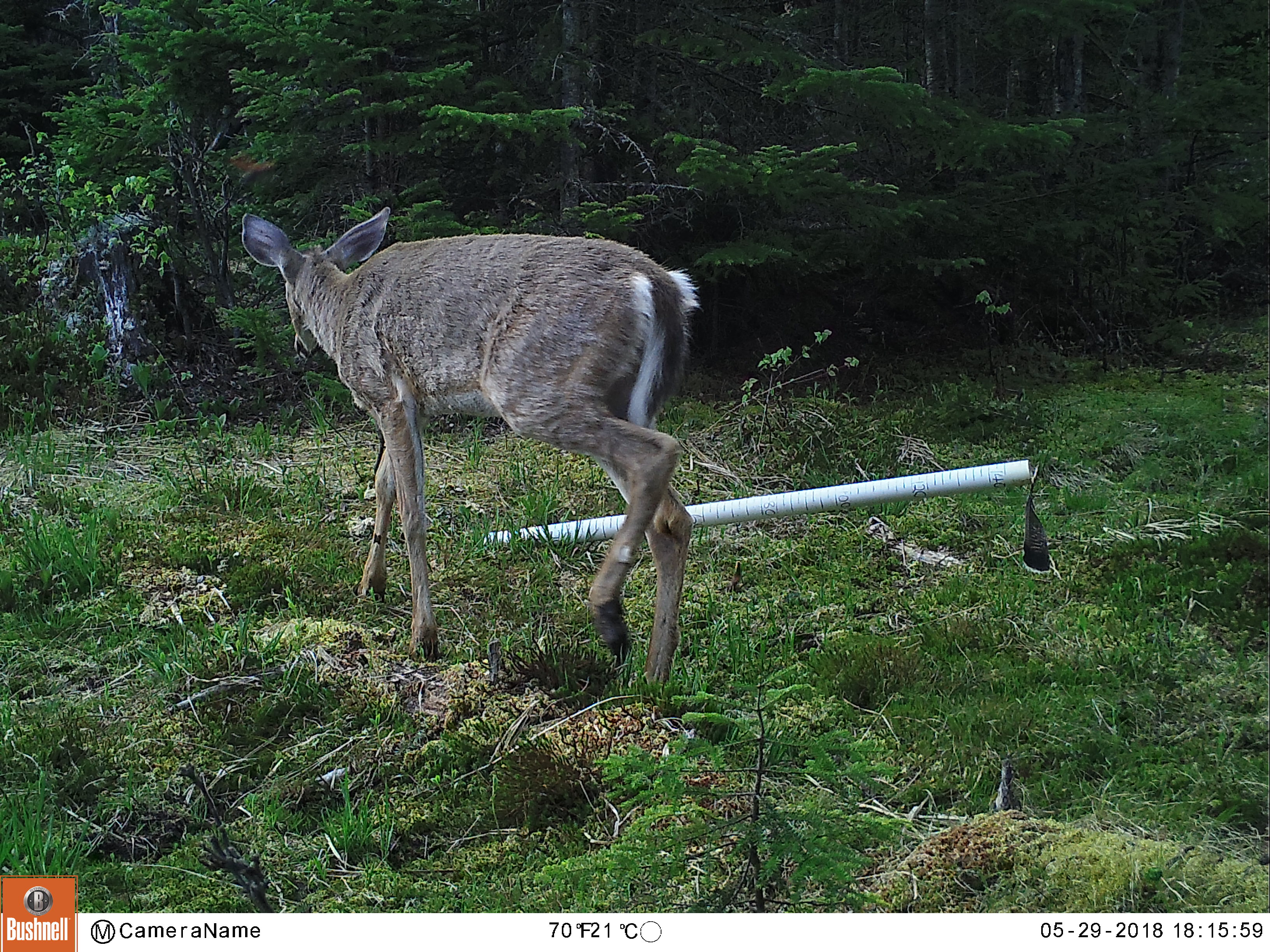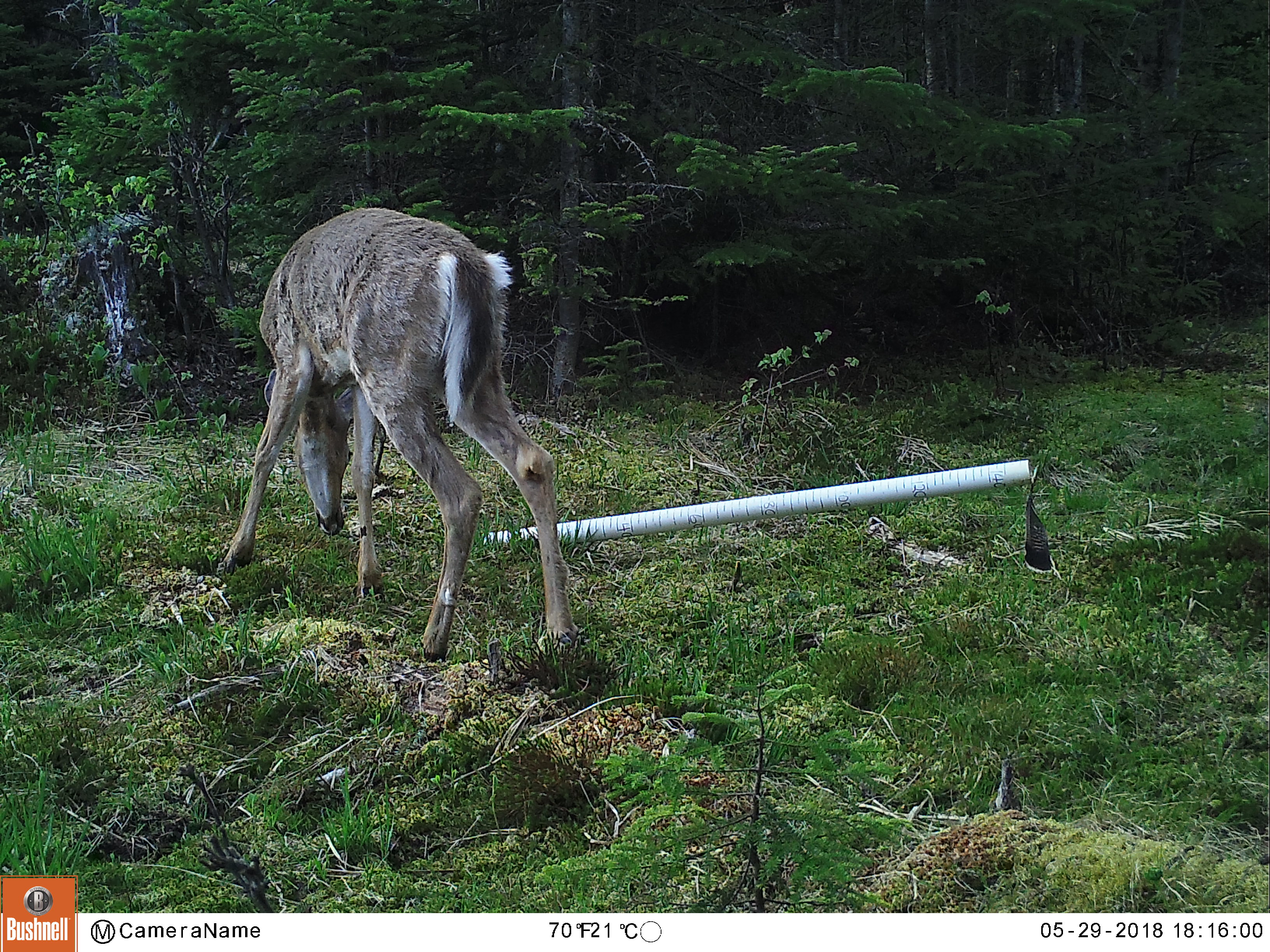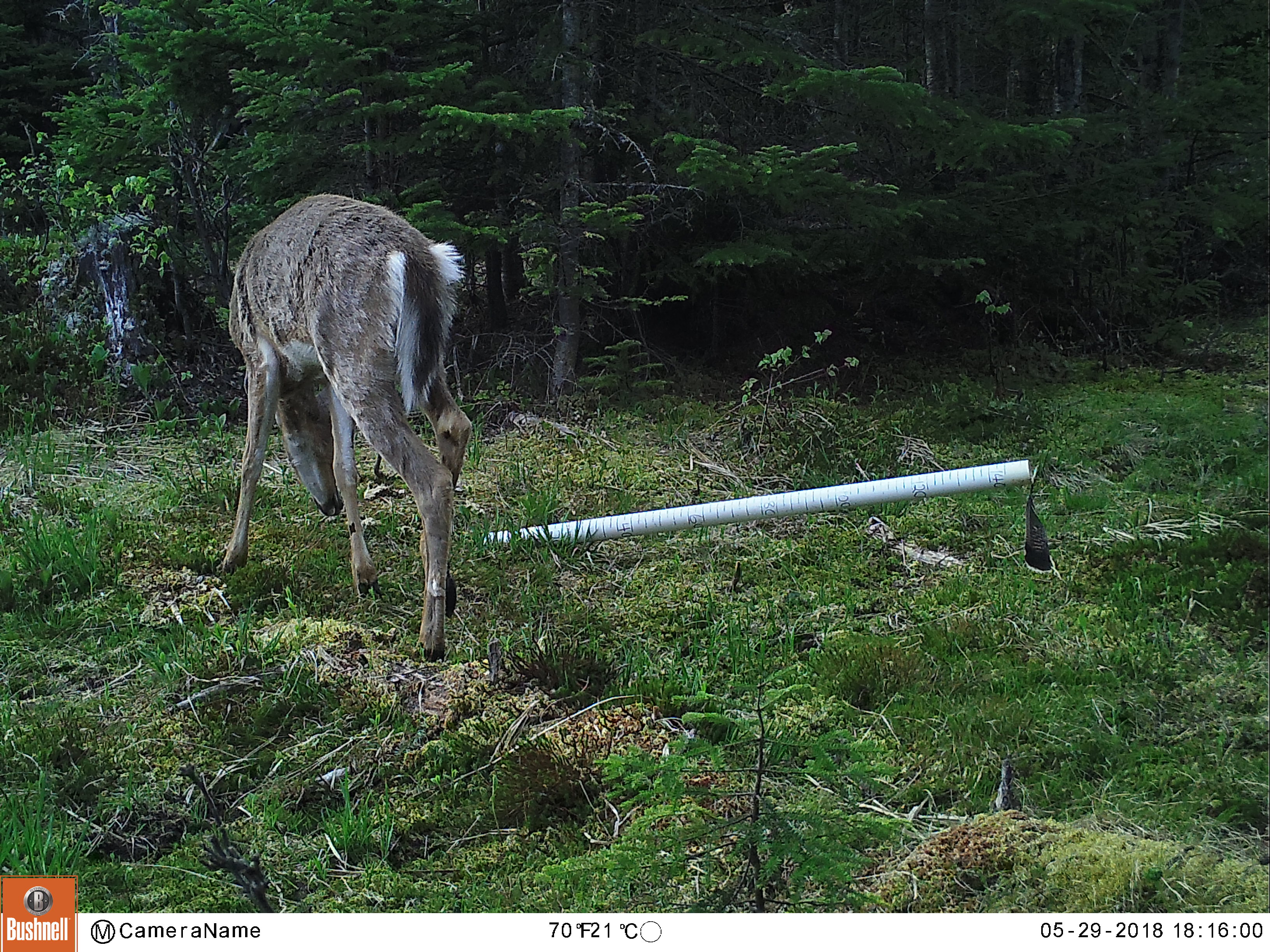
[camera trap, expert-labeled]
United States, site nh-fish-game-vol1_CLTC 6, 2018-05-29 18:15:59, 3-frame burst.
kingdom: Animalia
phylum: Chordata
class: Mammalia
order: Artiodactyla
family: Cervidae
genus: Odocoileus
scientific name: Odocoileus virginianus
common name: white-tailed deer